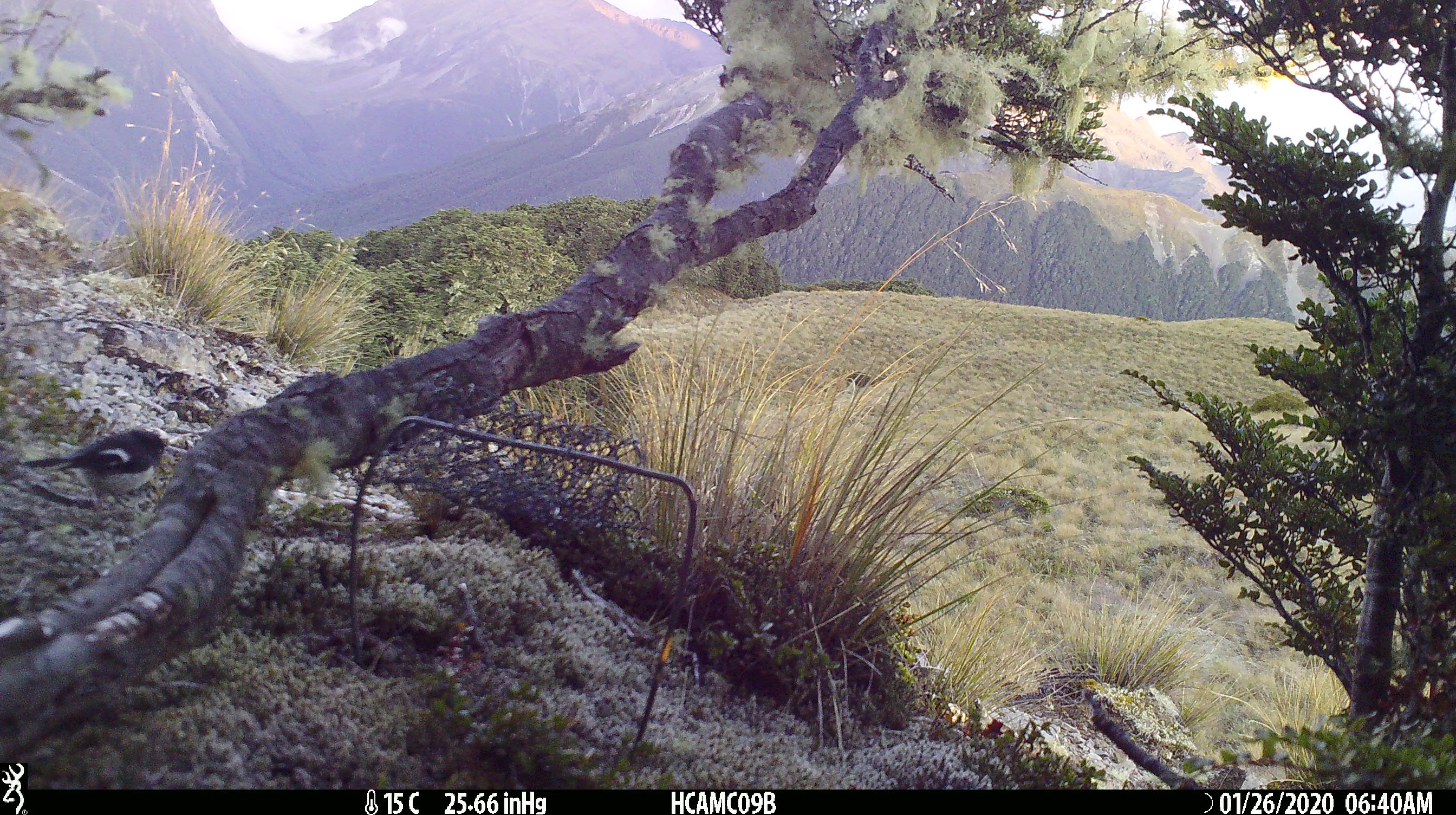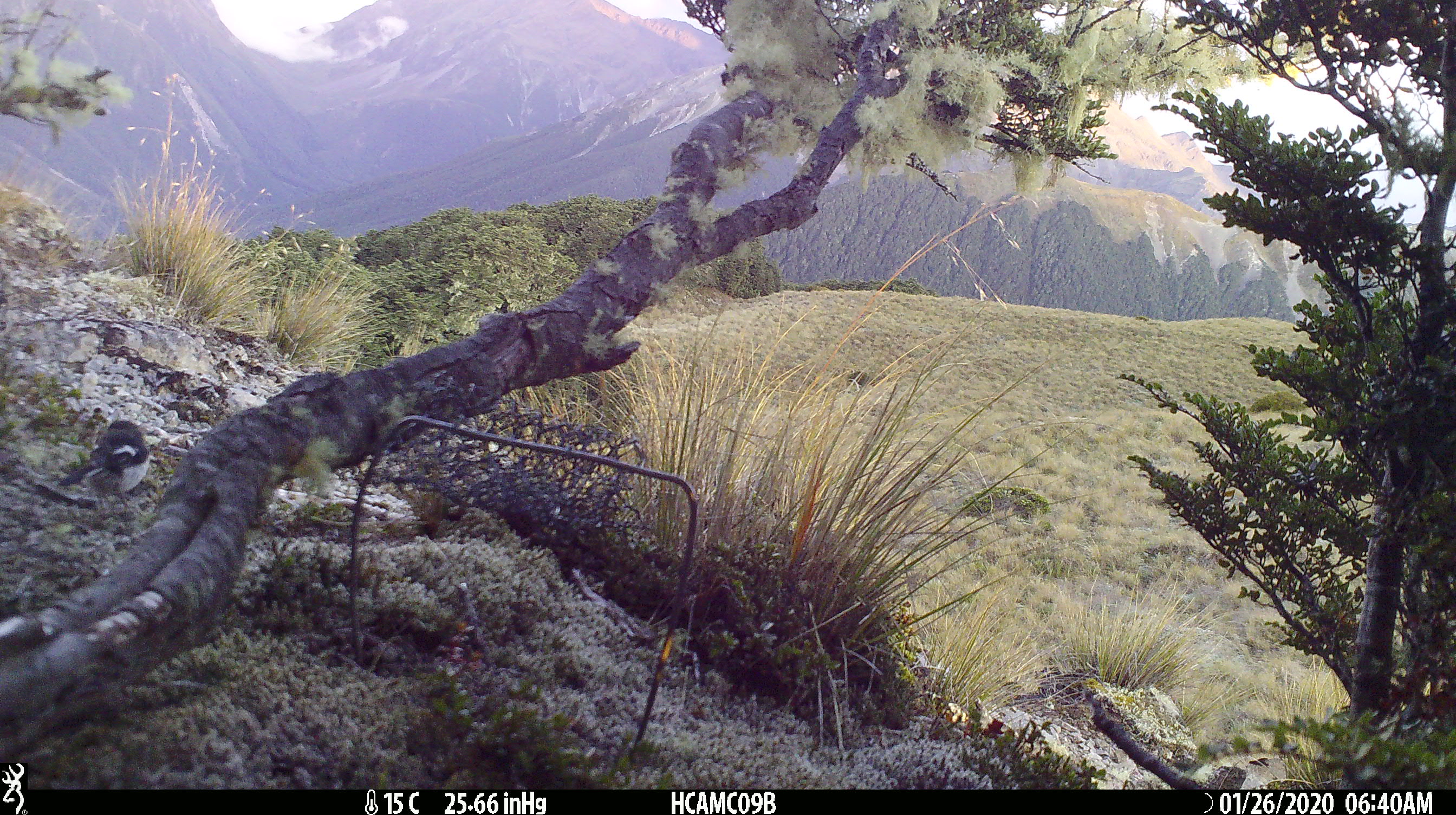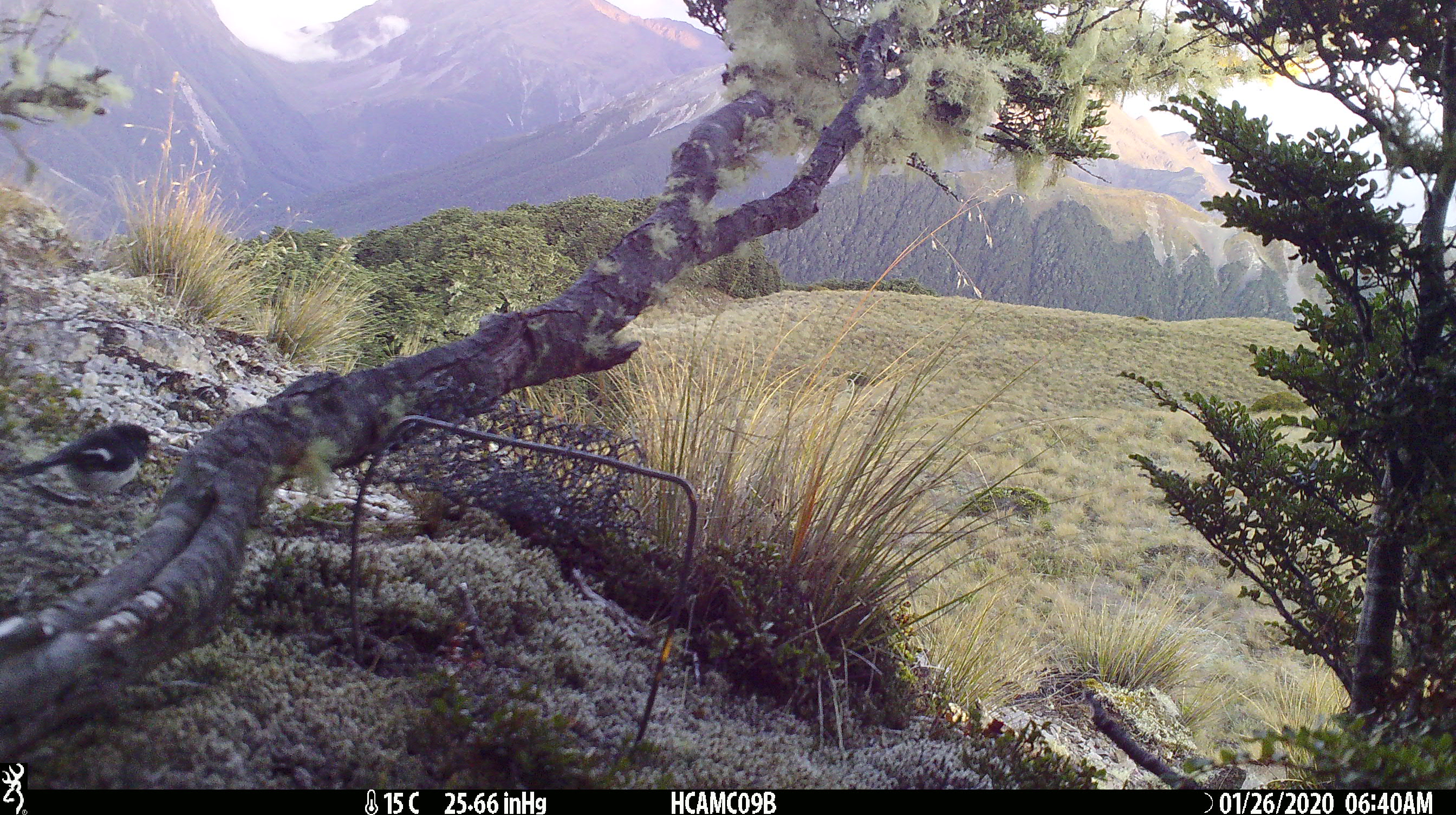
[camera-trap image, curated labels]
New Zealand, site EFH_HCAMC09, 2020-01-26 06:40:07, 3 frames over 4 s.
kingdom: Animalia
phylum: Chordata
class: Aves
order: Passeriformes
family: Petroicidae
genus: Petroica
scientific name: Petroica macrocephala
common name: tomtit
Tomtit (Petroica macrocephala).